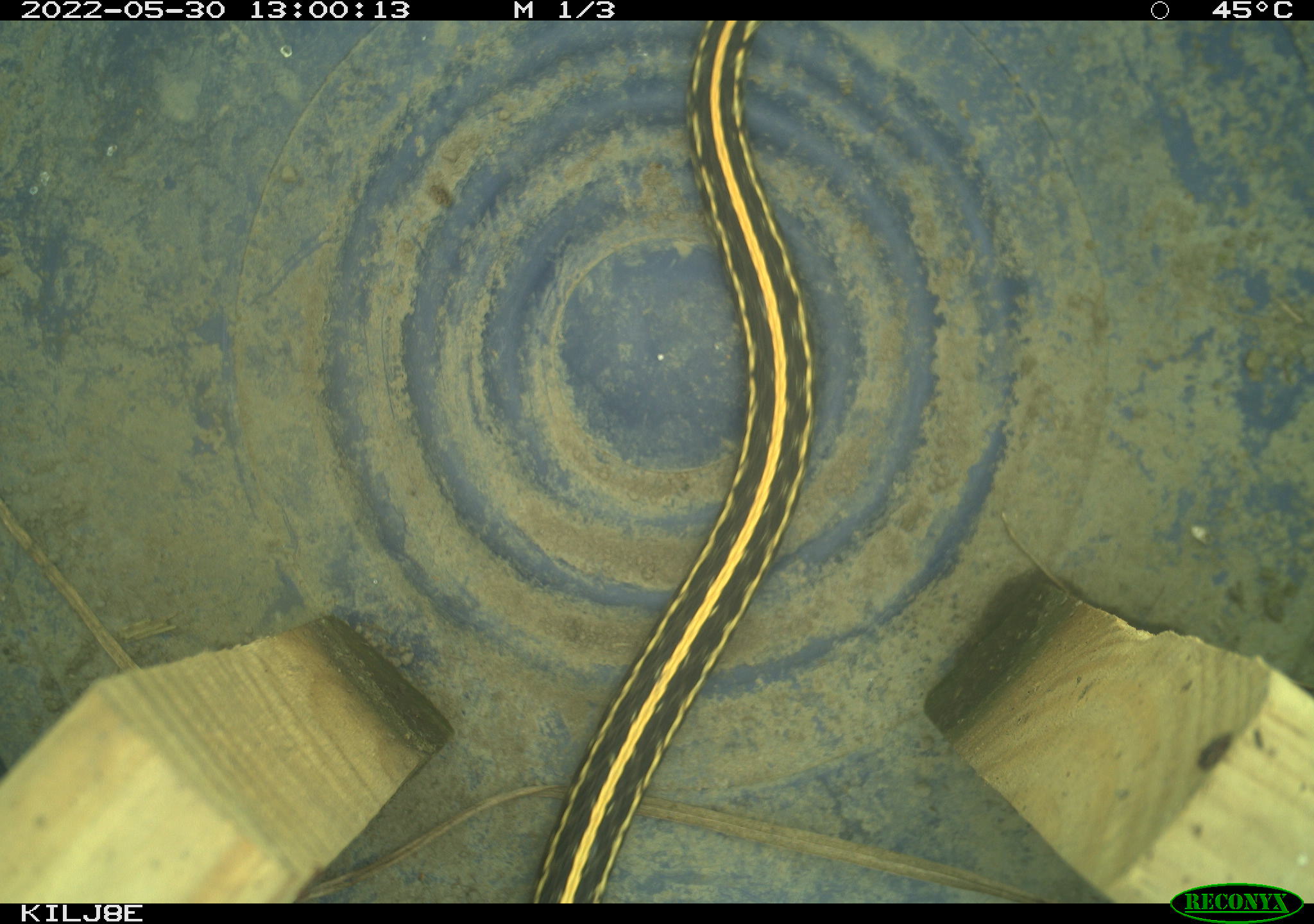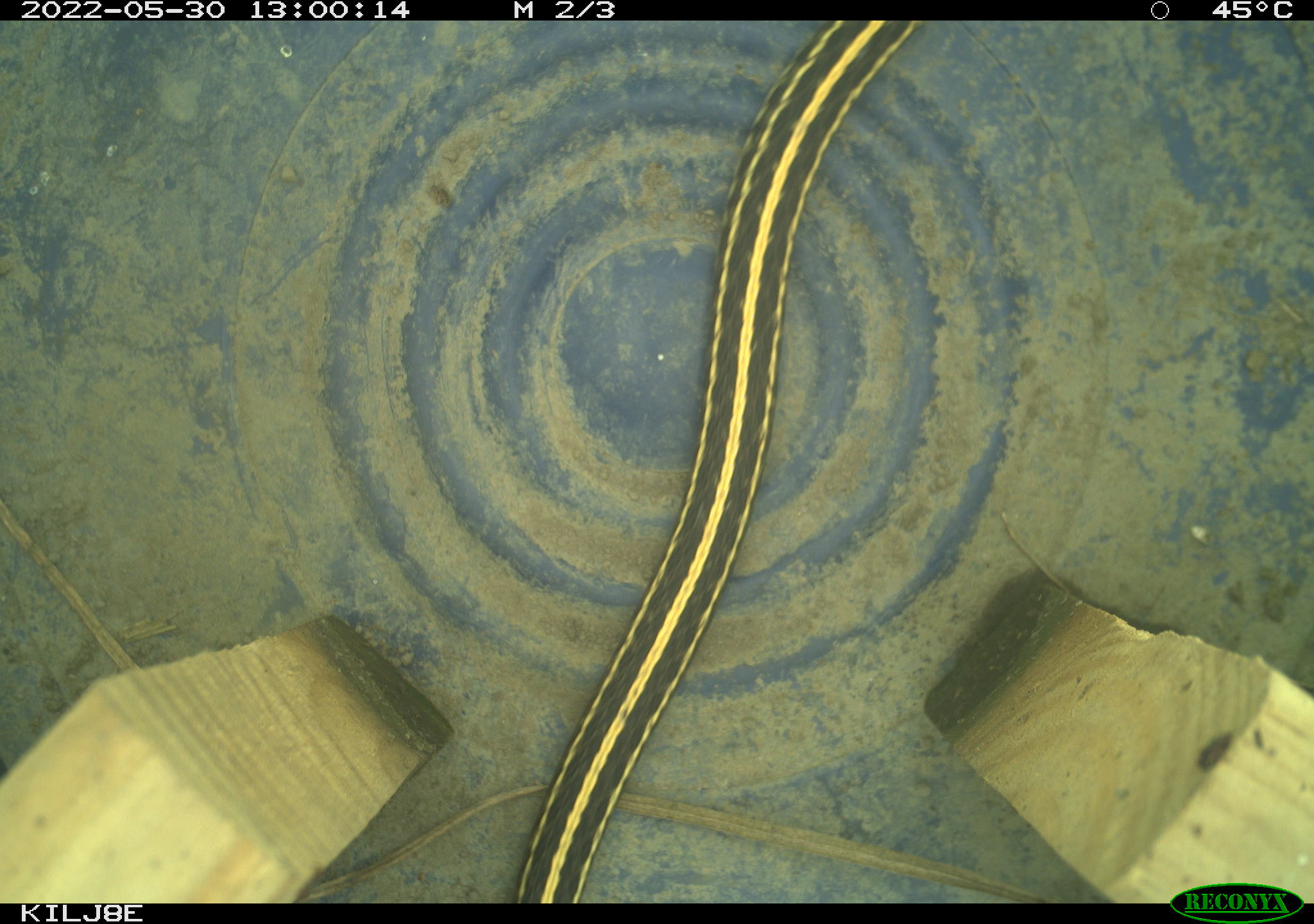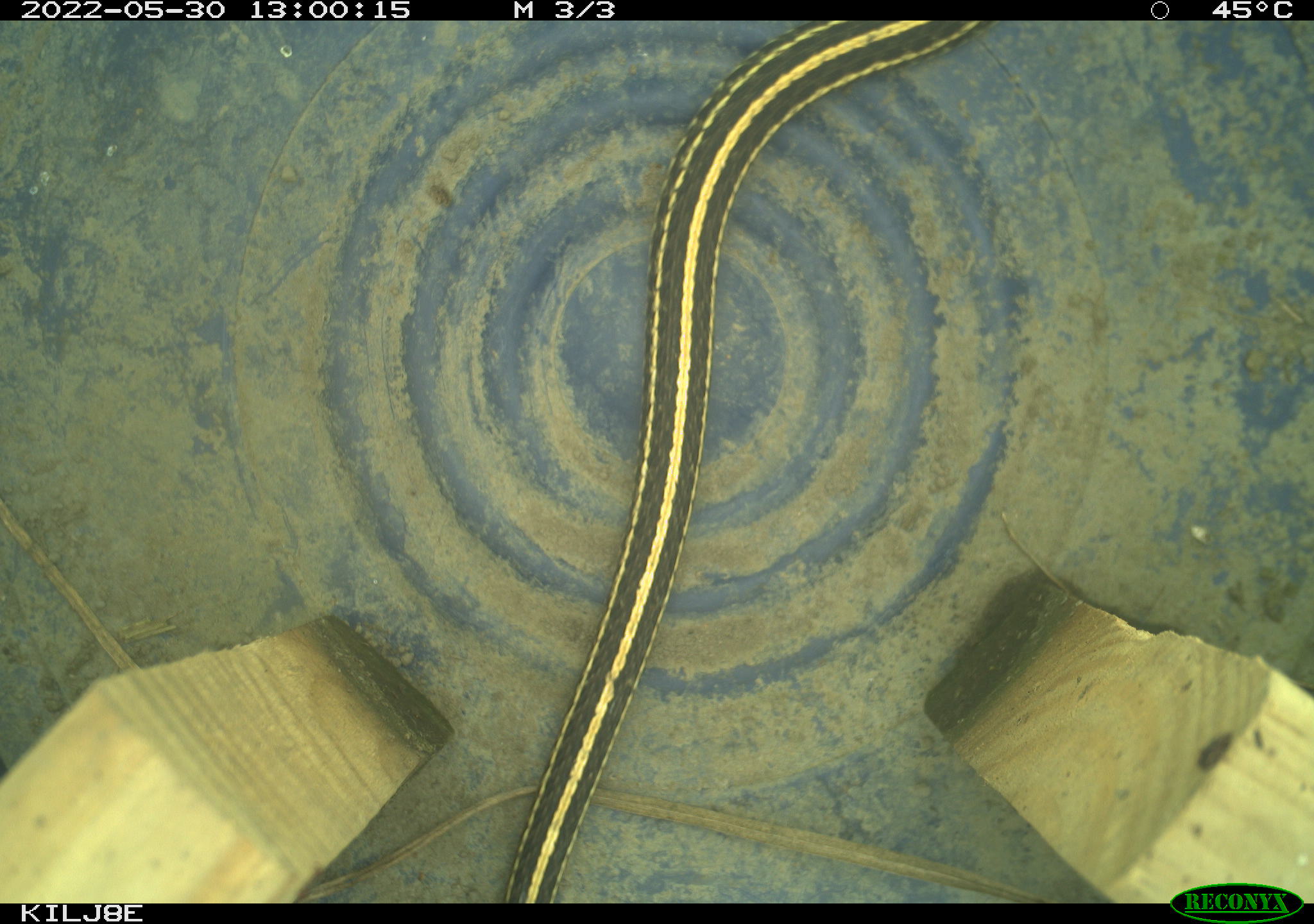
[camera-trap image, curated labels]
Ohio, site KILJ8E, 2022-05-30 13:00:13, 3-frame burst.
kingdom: Animalia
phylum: Chordata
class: Reptilia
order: Squamata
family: Colubridae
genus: Thamnophis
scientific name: Thamnophis radix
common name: plains gartersnake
Plains gartersnake (Thamnophis radix).